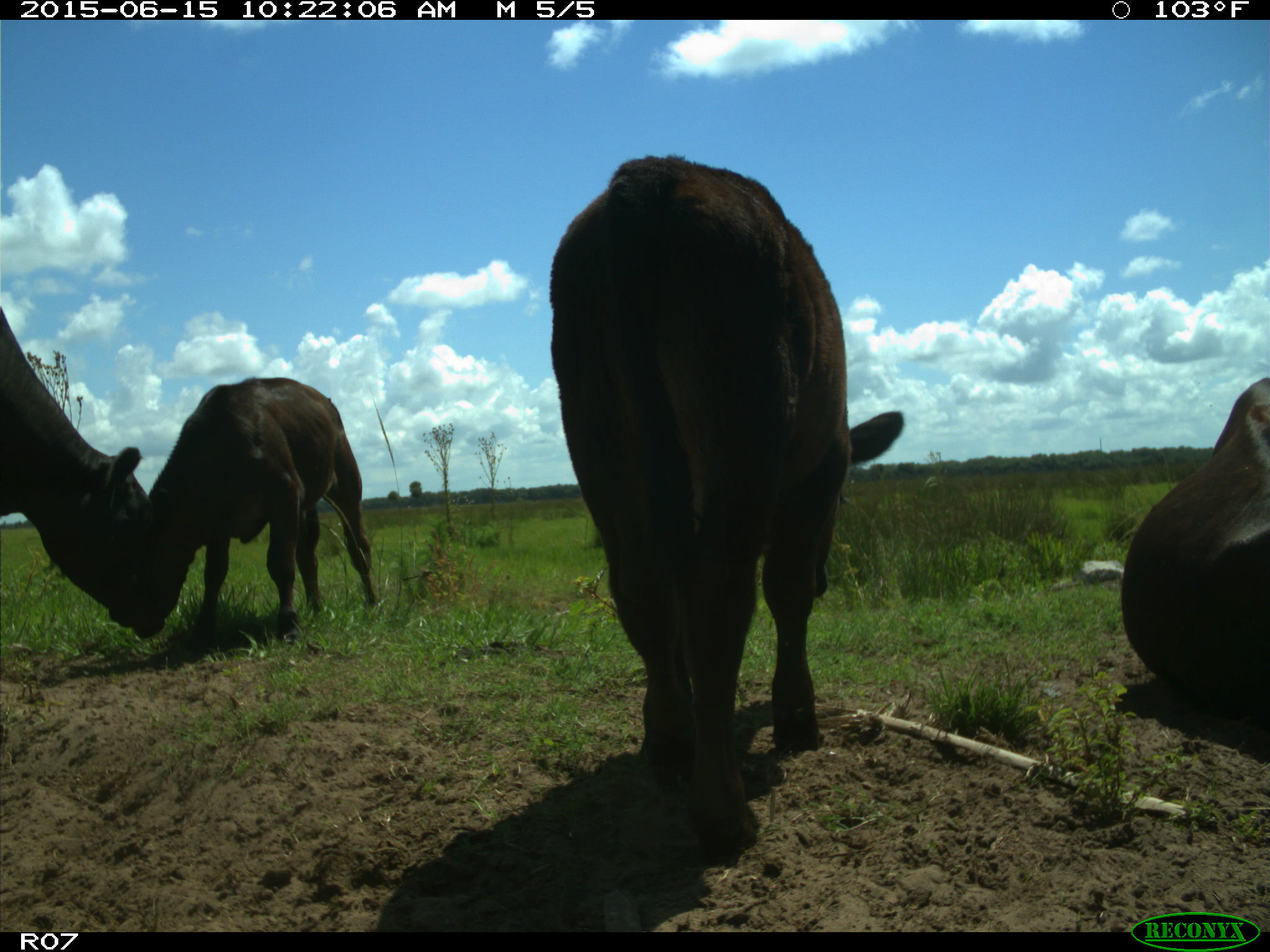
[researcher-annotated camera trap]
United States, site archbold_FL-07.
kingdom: Animalia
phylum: Chordata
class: Mammalia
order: Artiodactyla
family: Bovidae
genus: Bos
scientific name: Bos taurus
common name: domestic cow